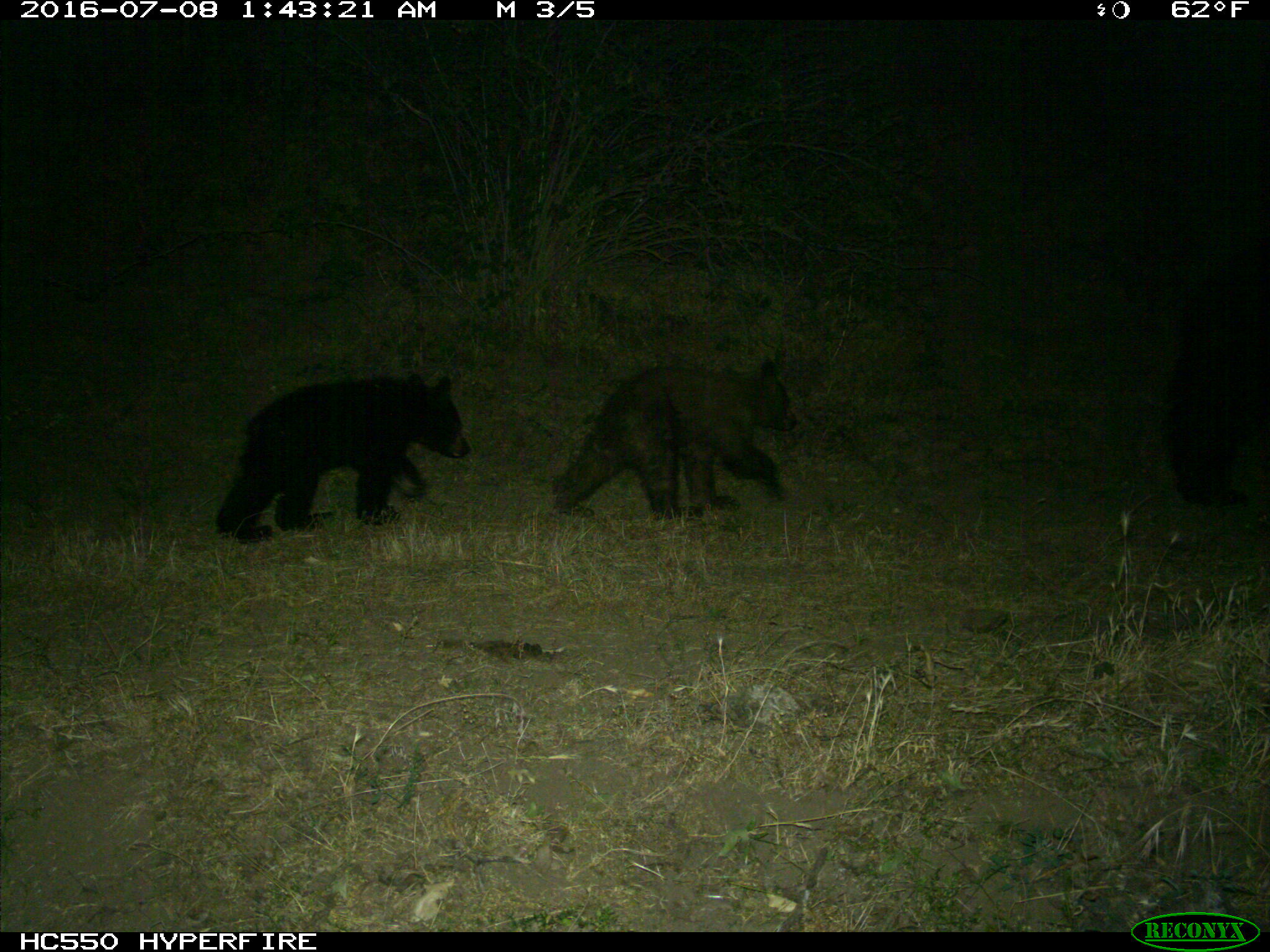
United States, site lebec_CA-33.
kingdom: Animalia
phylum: Chordata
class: Mammalia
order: Carnivora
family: Ursidae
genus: Ursus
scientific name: Ursus americanus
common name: american black bear